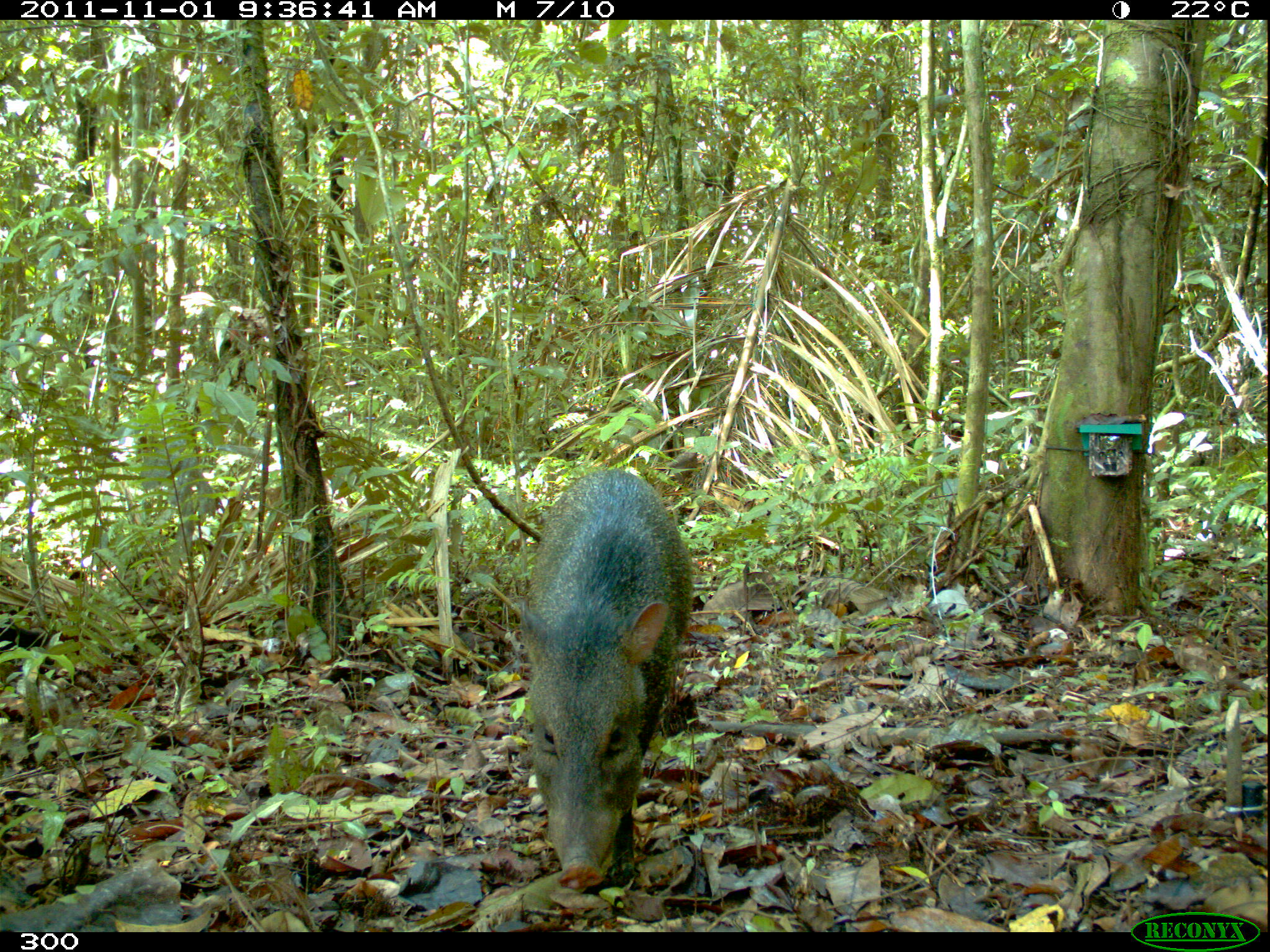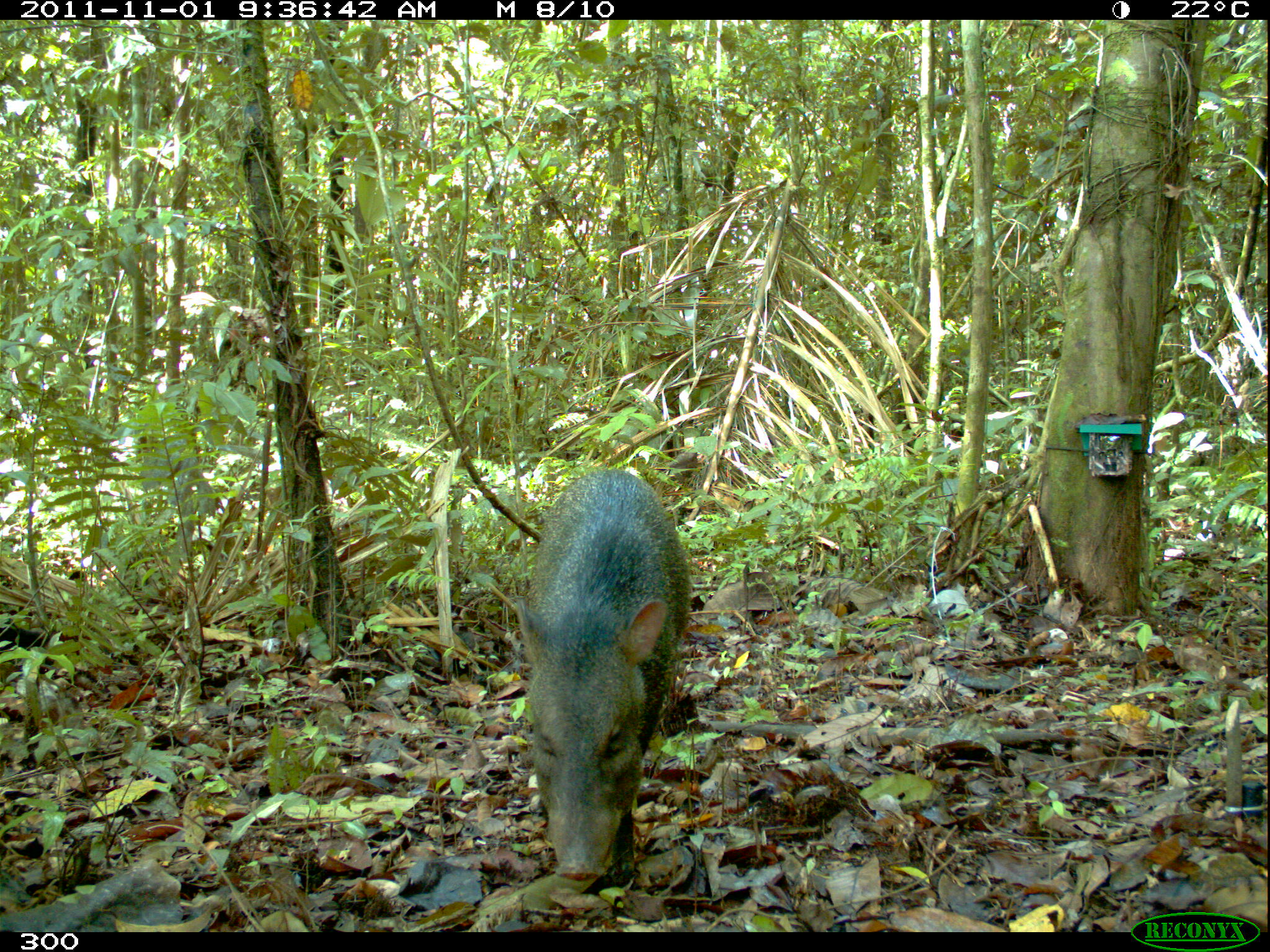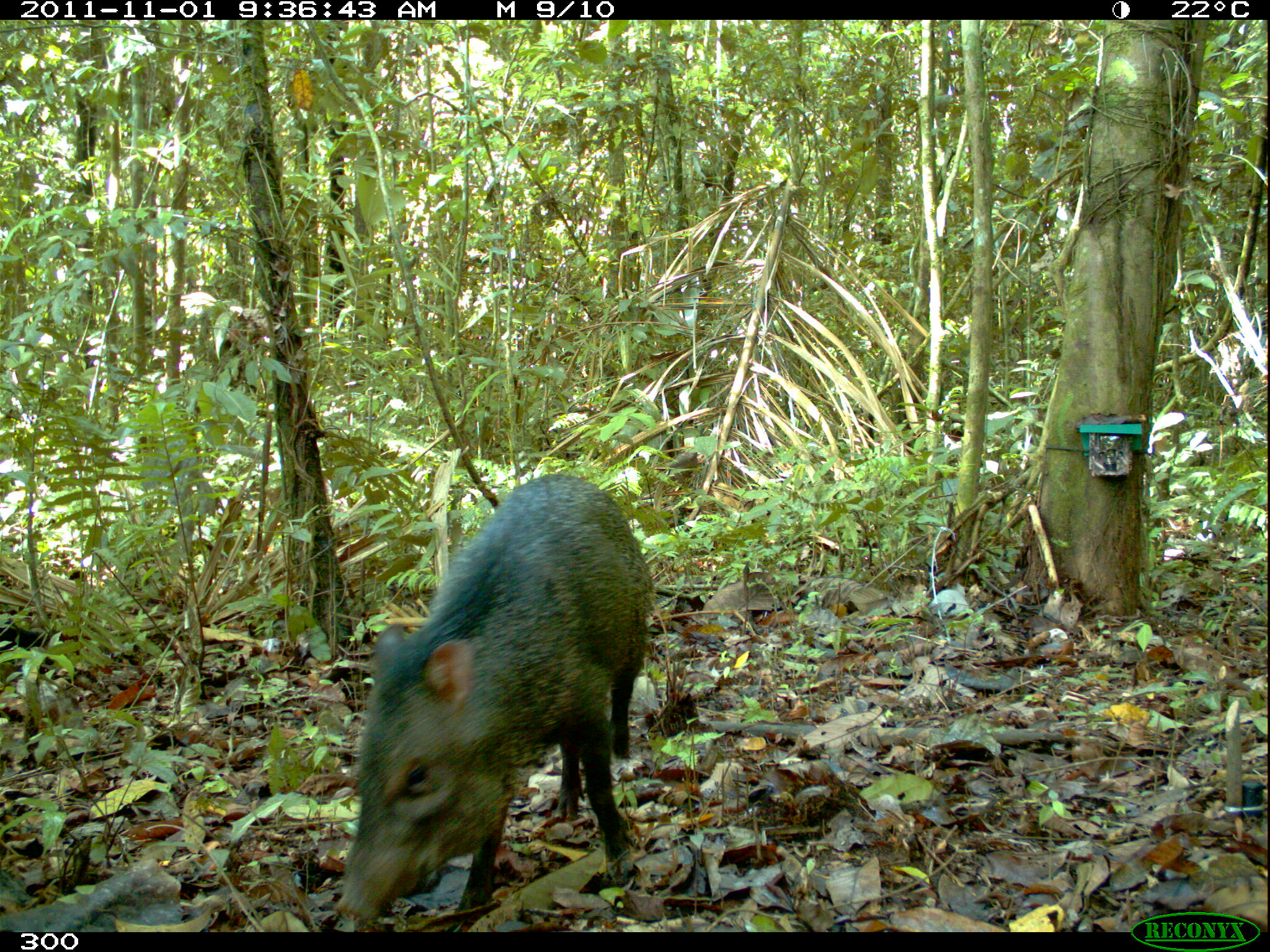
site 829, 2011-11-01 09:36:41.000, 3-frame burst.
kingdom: Animalia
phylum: Chordata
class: Mammalia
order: Artiodactyla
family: Tayassuidae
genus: Pecari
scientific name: Pecari tajacu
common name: collared peccary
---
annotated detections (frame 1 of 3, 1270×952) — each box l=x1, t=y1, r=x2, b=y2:
pecari tajacu: l=515, t=468, r=695, b=891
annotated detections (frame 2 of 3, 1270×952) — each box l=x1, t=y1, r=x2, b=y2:
pecari tajacu: l=514, t=465, r=688, b=886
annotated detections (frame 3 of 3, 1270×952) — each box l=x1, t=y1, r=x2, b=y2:
pecari tajacu: l=333, t=472, r=658, b=927